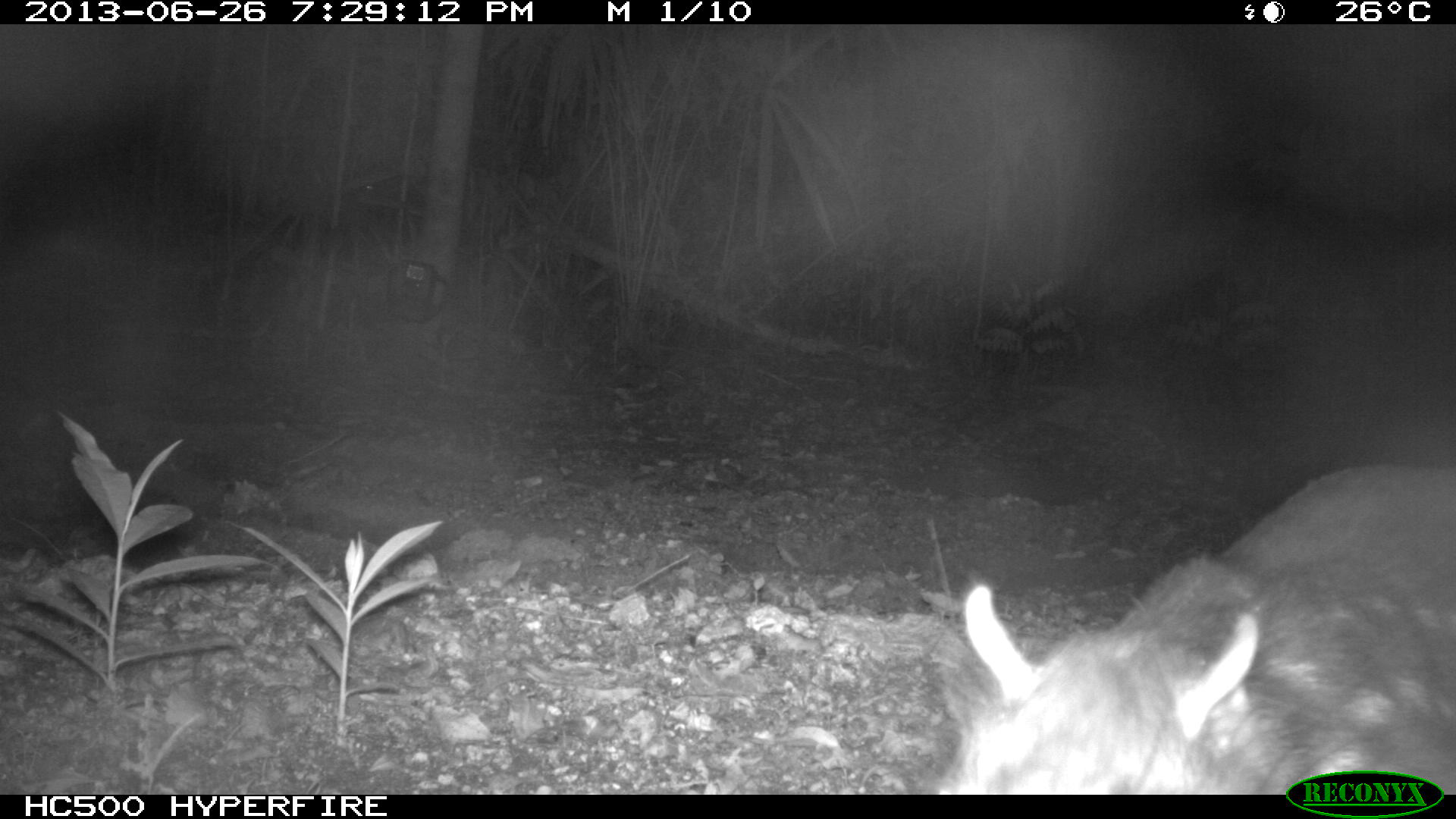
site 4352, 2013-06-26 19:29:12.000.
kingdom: Animalia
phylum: Chordata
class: Mammalia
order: Rodentia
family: Cuniculidae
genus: Cuniculus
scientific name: Cuniculus paca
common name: lowland paca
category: agouti paca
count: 1